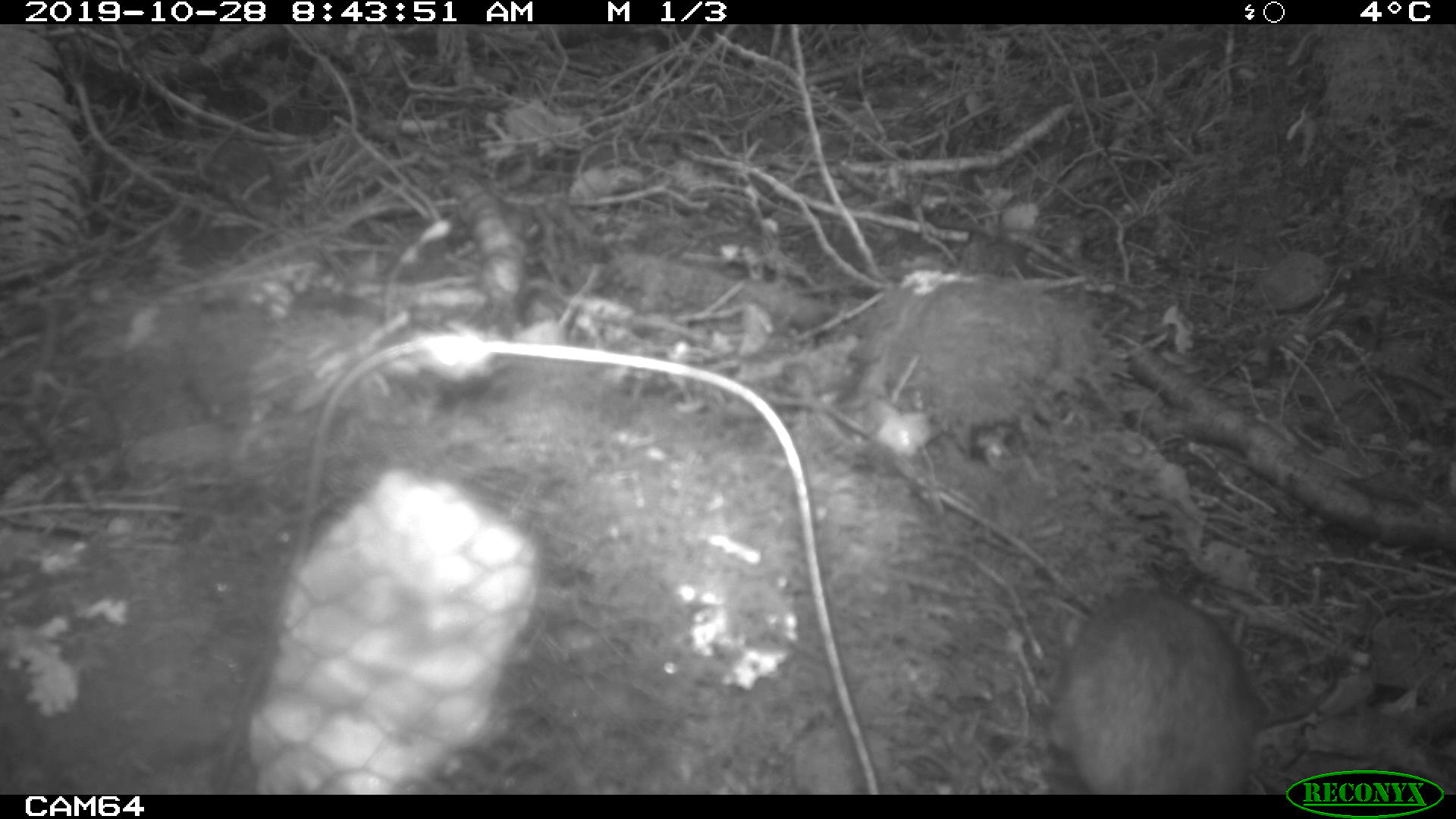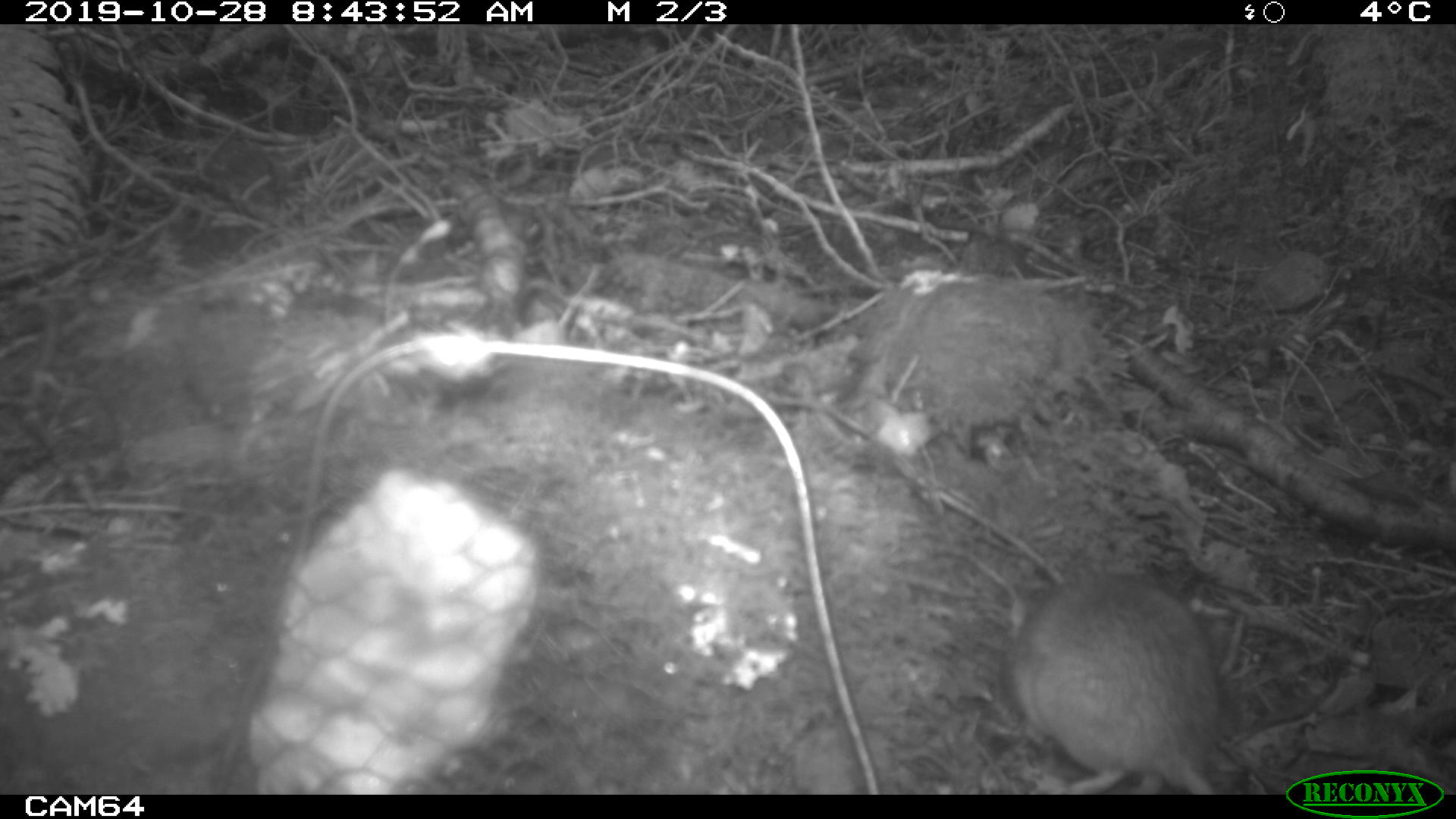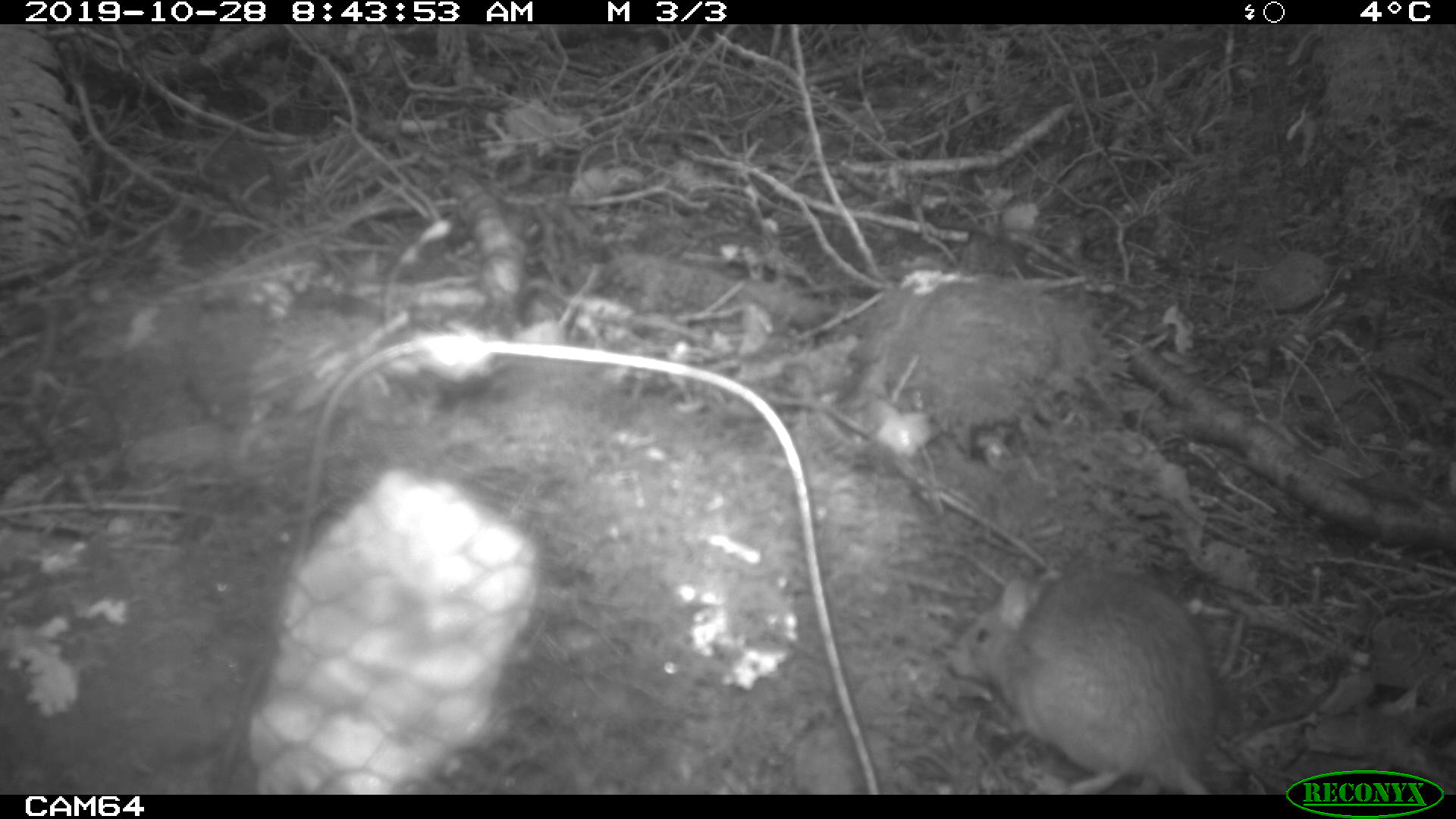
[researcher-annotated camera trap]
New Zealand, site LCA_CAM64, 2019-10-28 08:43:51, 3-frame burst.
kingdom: Animalia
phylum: Chordata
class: Mammalia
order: Rodentia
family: Muridae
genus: Rattus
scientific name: Rattus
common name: rat